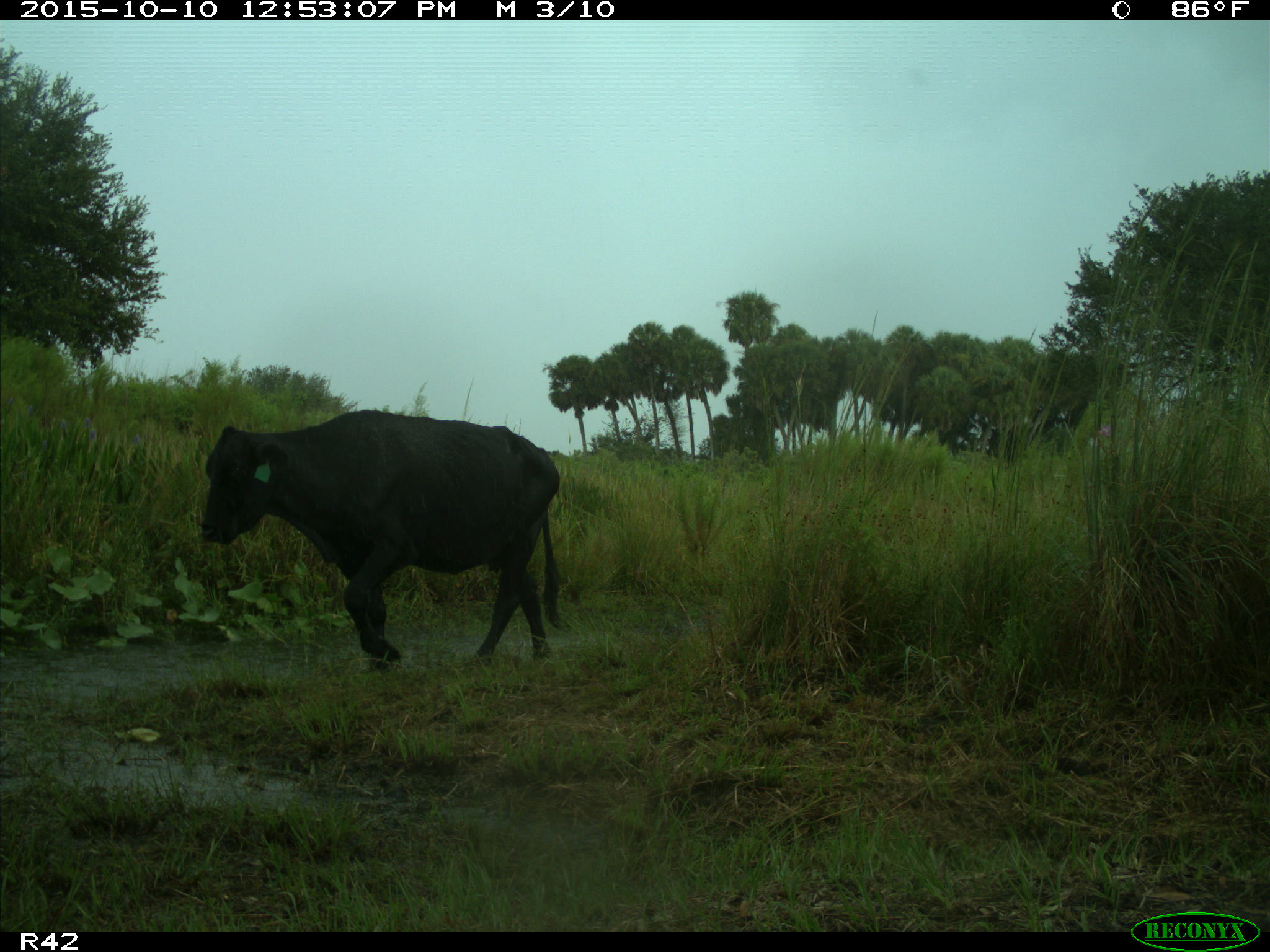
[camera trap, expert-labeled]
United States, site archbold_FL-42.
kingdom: Animalia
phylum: Chordata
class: Mammalia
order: Artiodactyla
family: Bovidae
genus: Bos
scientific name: Bos taurus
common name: domestic cow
Bos taurus (domestic cow).